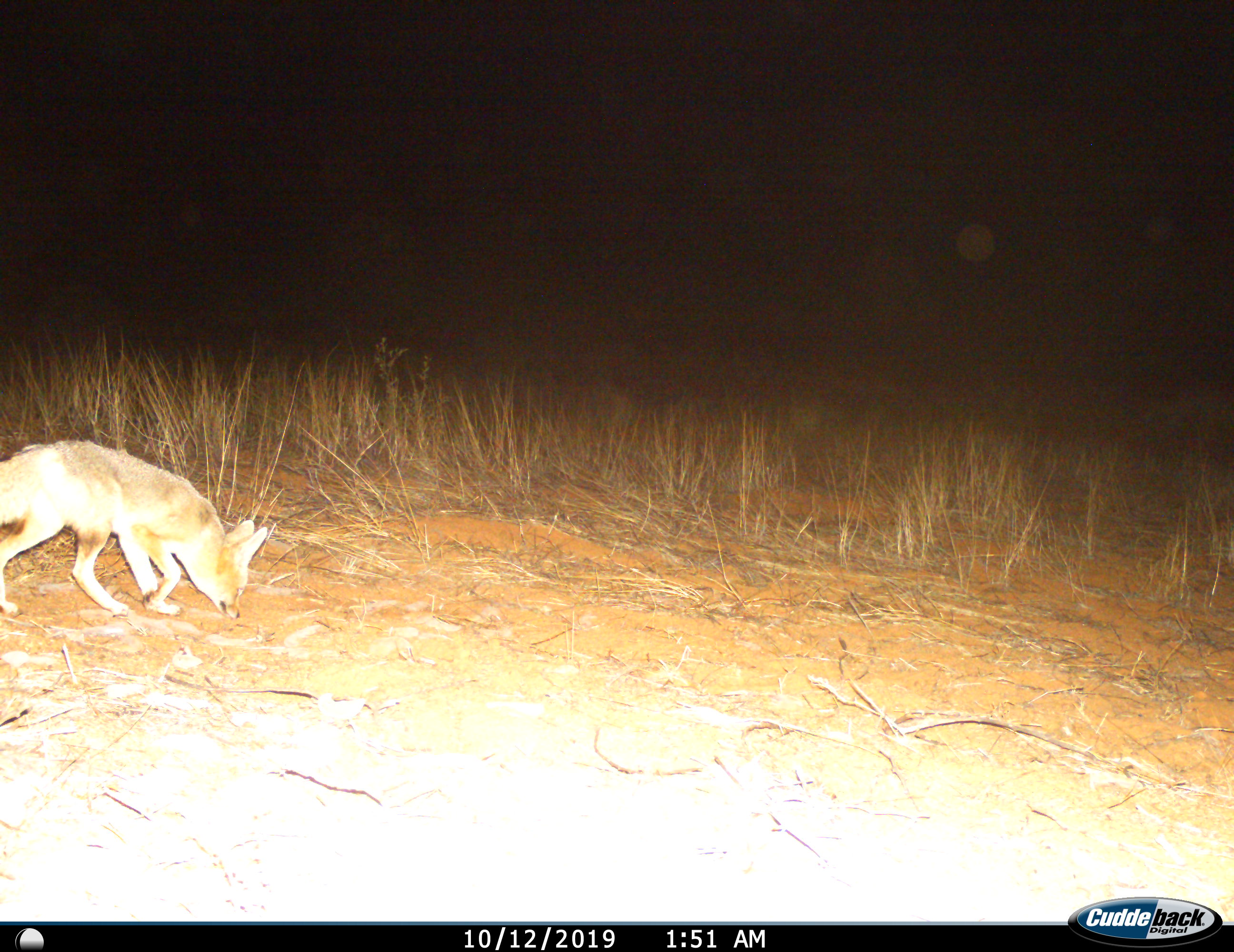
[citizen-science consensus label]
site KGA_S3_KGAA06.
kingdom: Animalia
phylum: Chordata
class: Mammalia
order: Carnivora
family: Canidae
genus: Vulpes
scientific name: Vulpes chama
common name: cape fox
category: foxcape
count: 1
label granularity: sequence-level